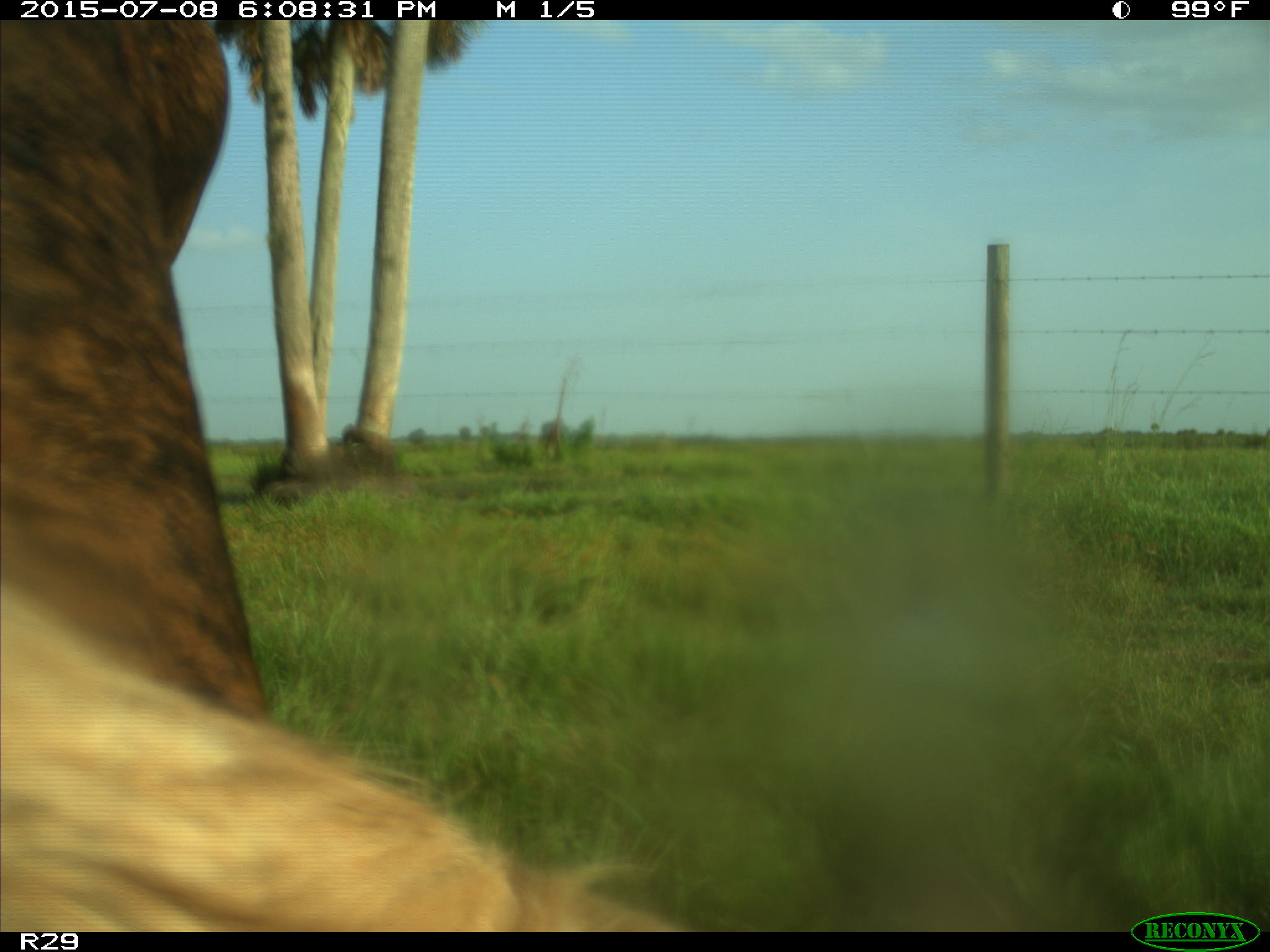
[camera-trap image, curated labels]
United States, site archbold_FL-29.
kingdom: Animalia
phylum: Chordata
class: Mammalia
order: Artiodactyla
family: Bovidae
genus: Bos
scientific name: Bos taurus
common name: domestic cow